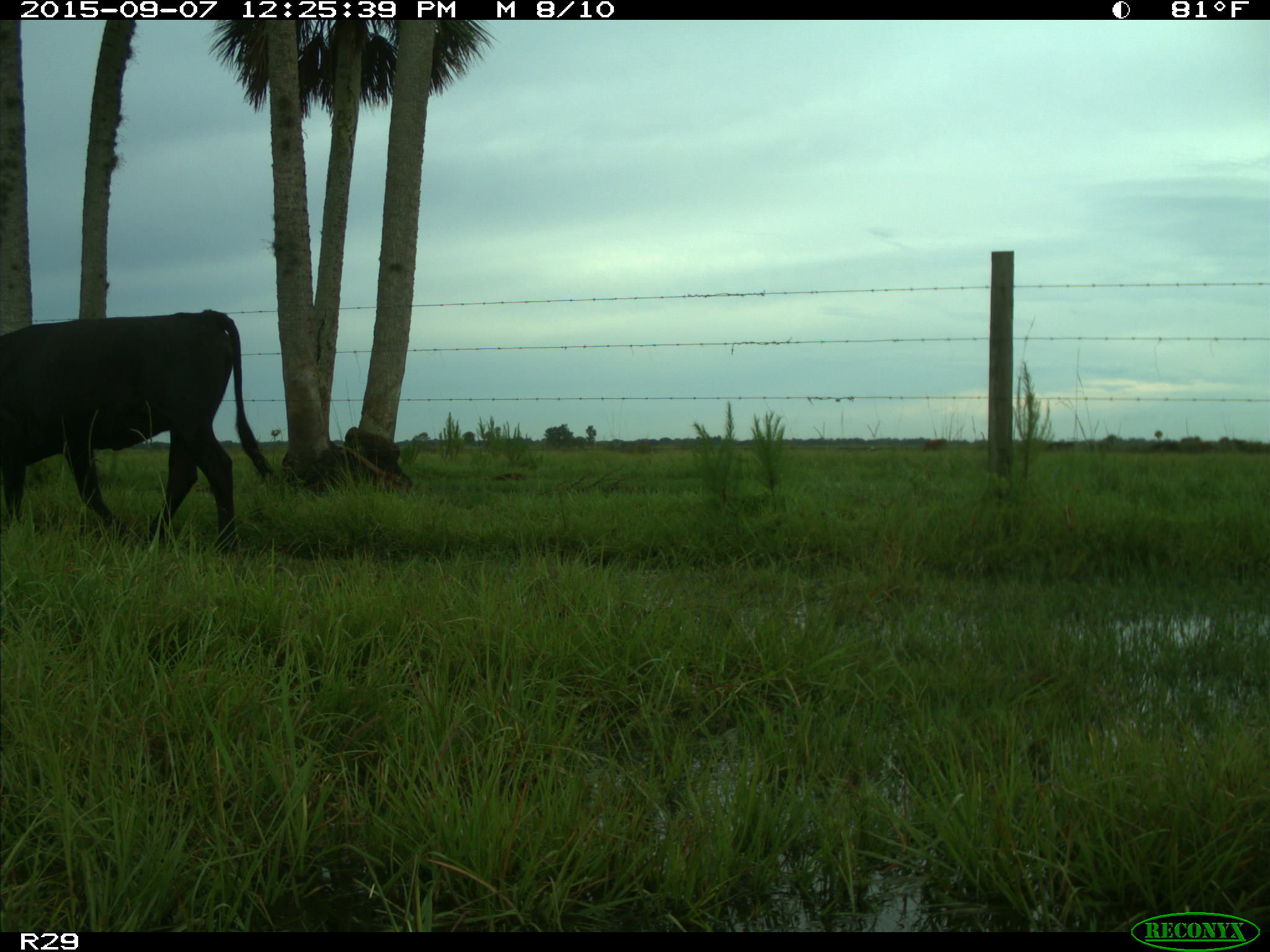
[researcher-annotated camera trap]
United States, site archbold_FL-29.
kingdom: Animalia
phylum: Chordata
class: Mammalia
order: Artiodactyla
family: Bovidae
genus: Bos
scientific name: Bos taurus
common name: domestic cow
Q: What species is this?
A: Bos taurus (domestic cow).